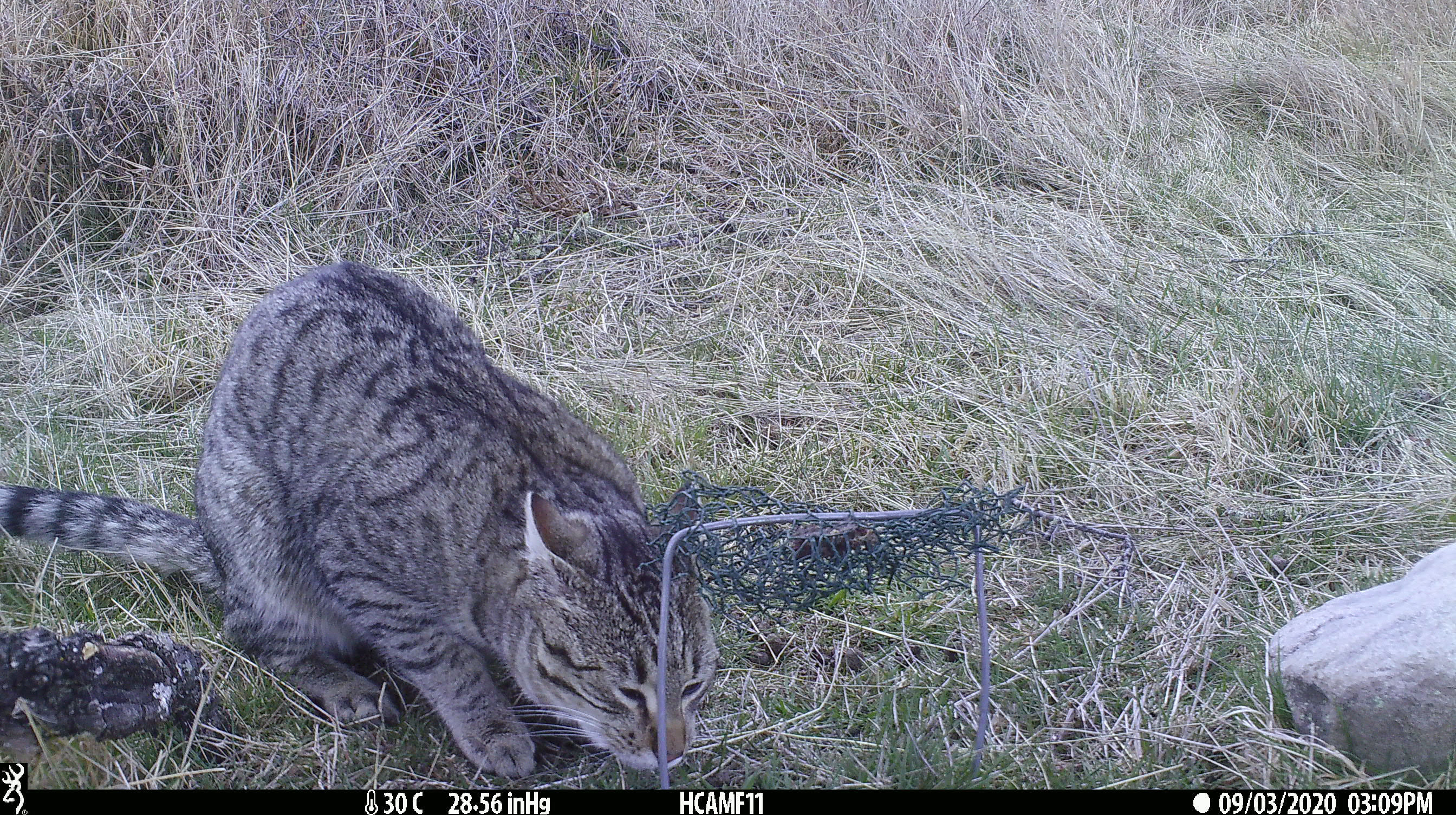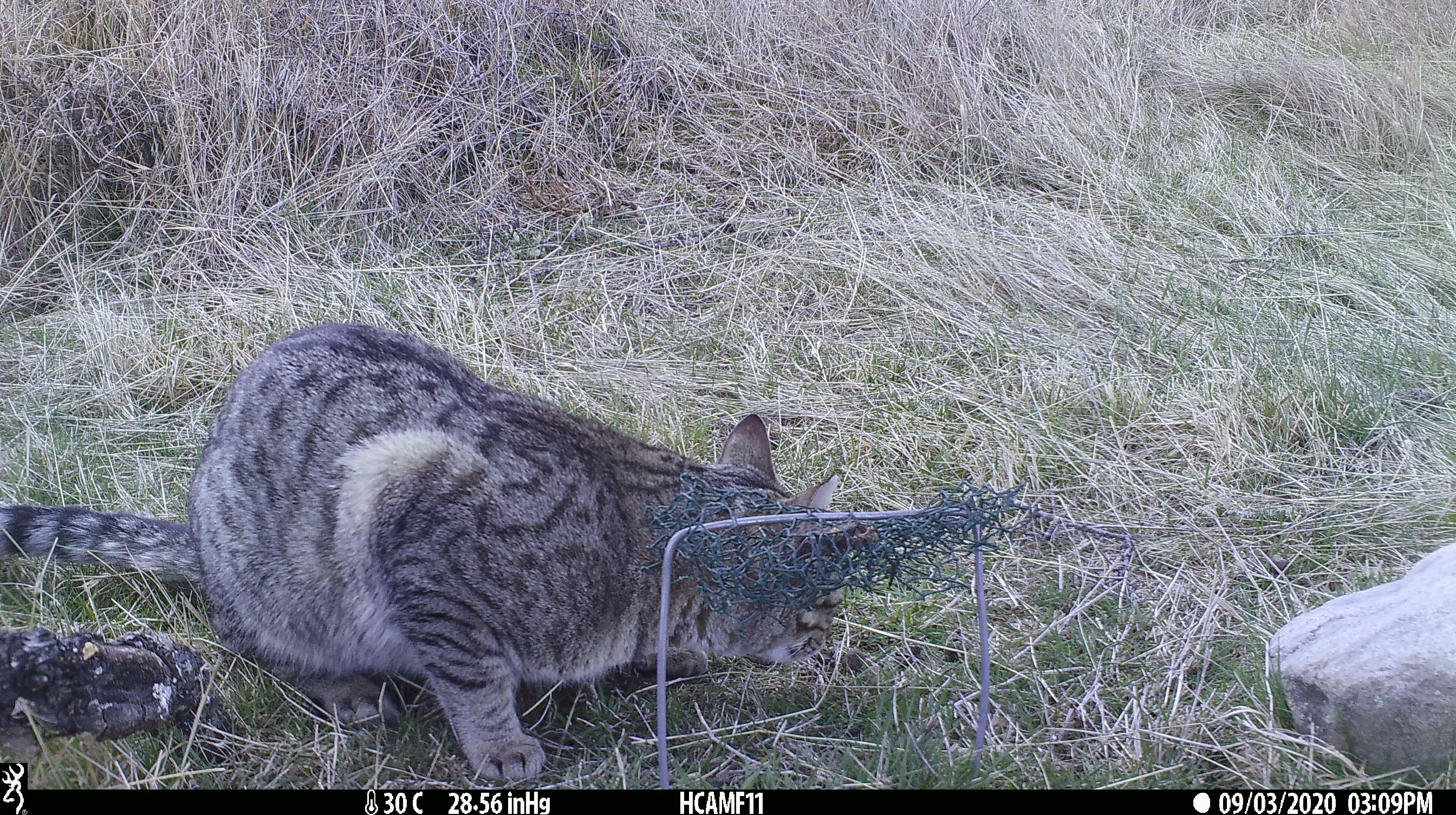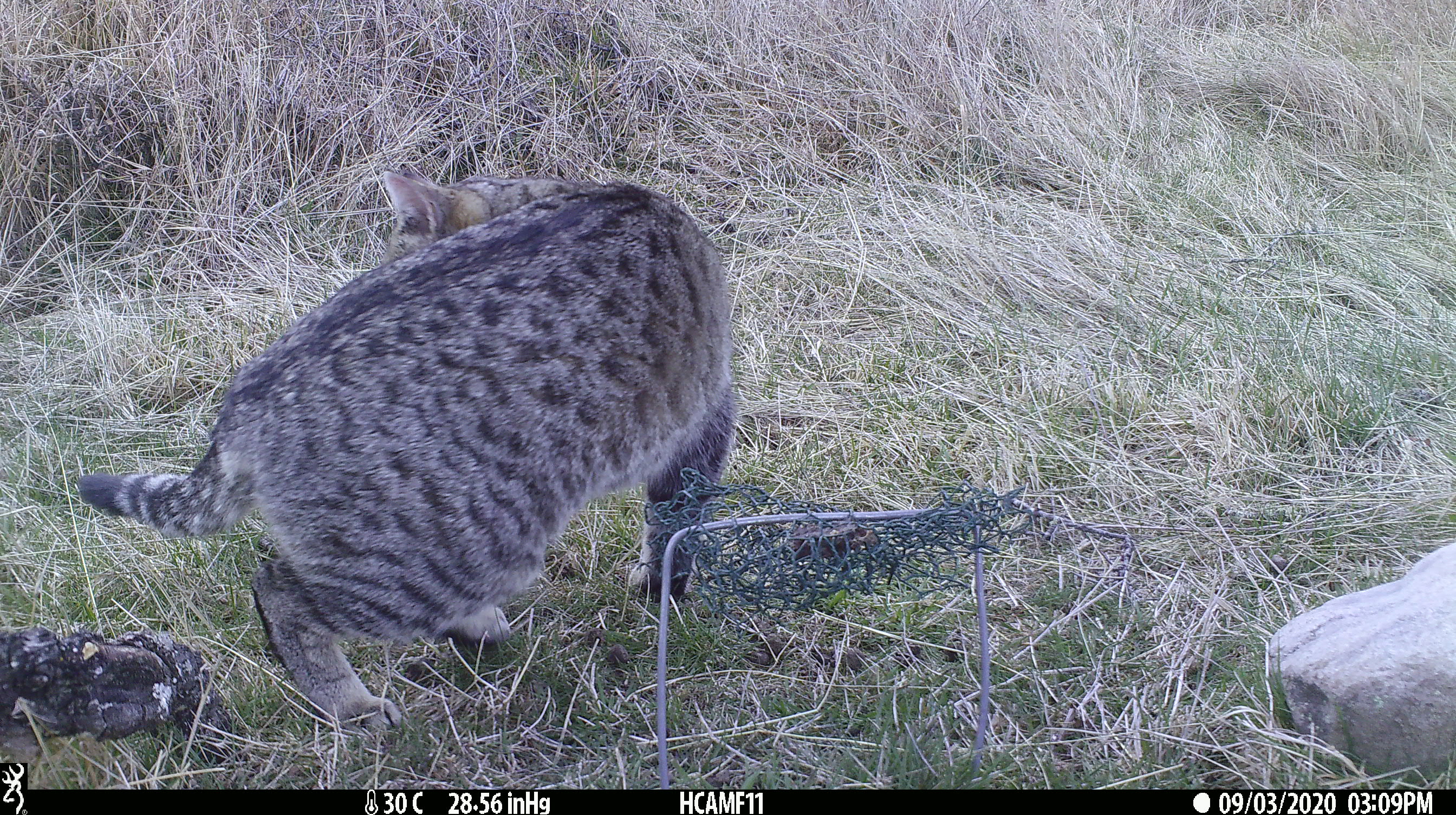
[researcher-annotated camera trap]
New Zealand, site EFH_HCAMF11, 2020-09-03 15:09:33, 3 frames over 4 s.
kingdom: Animalia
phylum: Chordata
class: Mammalia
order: Carnivora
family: Felidae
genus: Felis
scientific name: Felis catus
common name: domestic cat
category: cat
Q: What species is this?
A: Cat (domestic cat) (Felis catus).